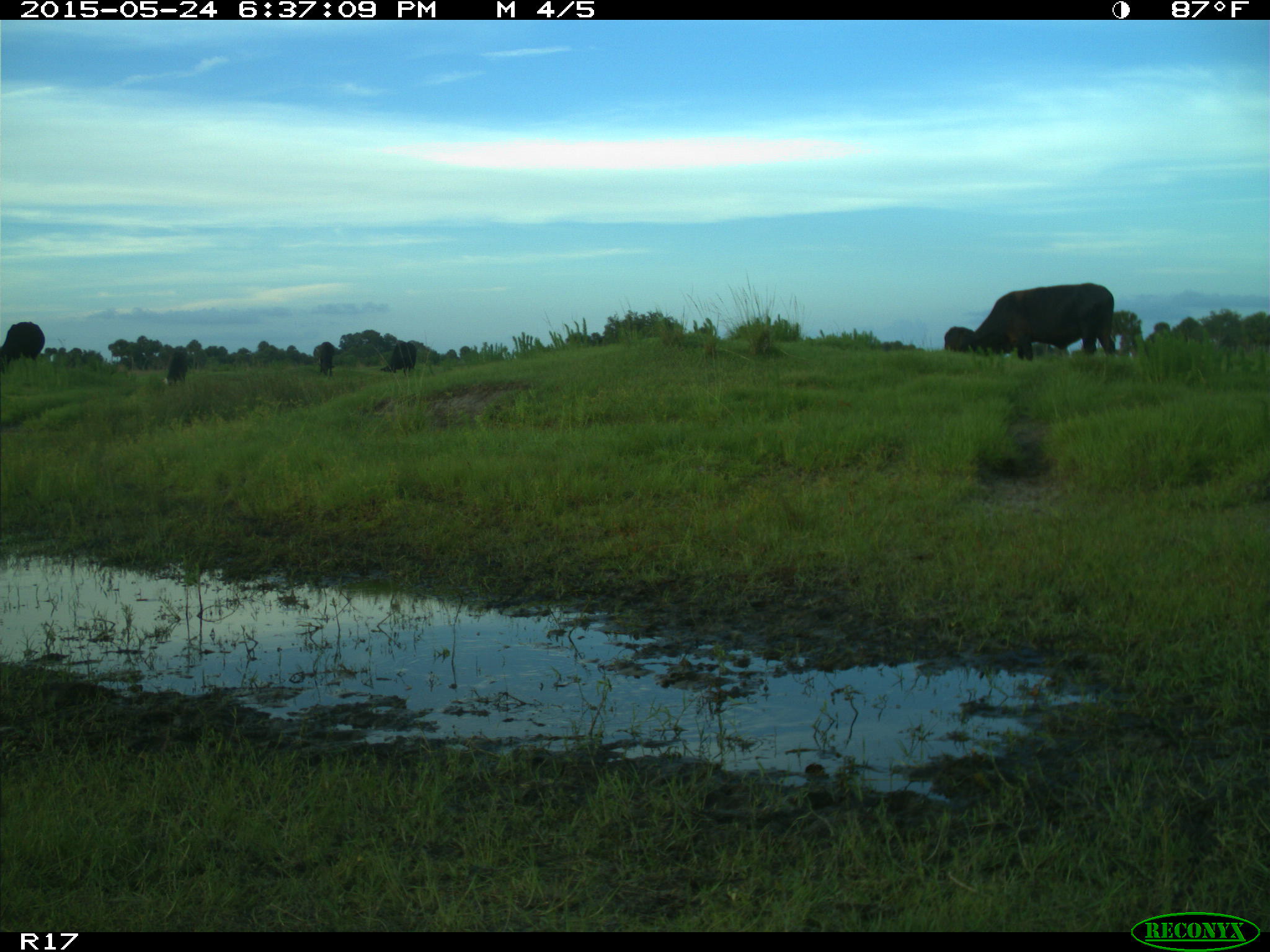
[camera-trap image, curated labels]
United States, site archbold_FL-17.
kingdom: Animalia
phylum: Chordata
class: Mammalia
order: Artiodactyla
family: Bovidae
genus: Bos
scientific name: Bos taurus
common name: domestic cow